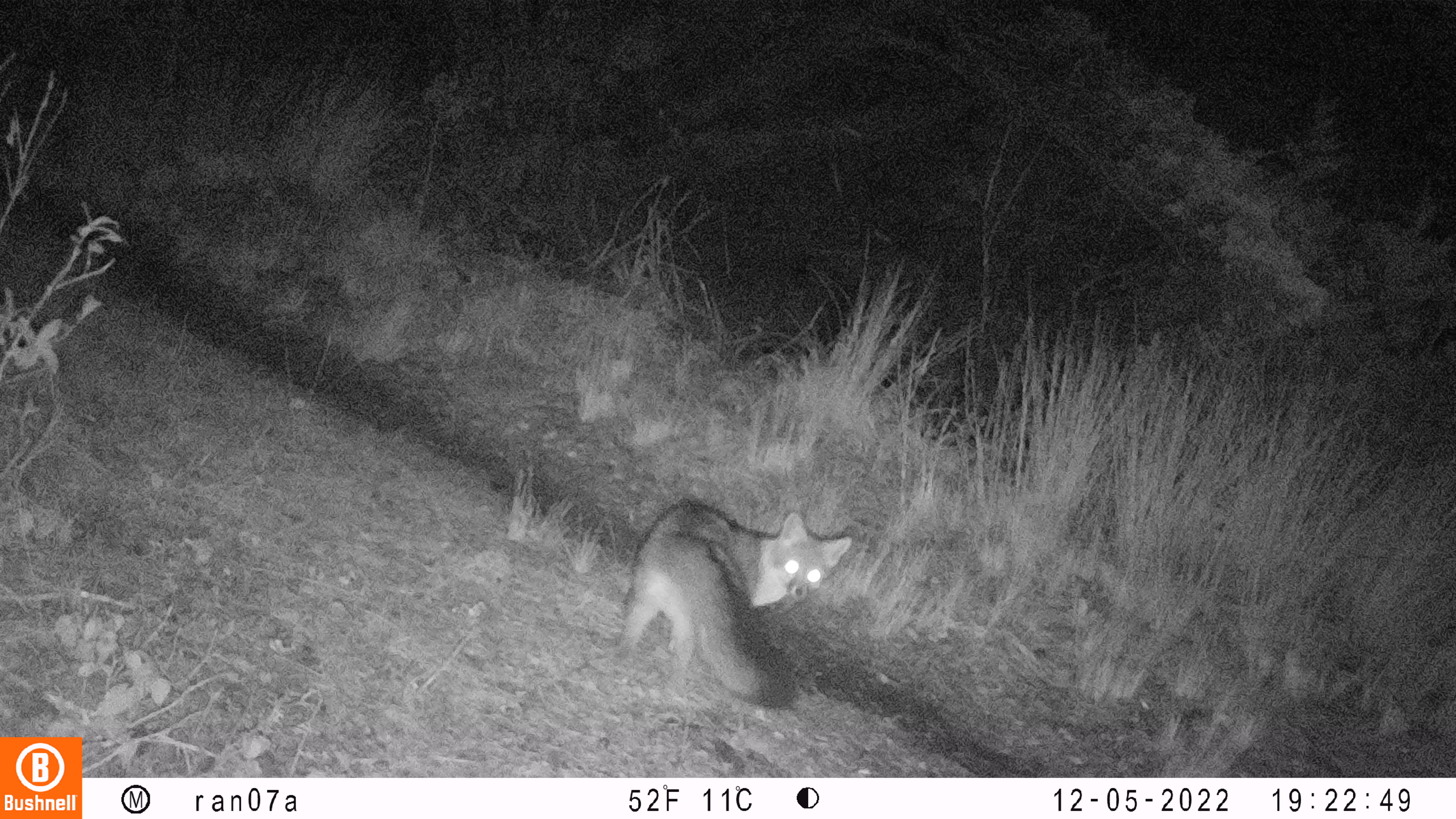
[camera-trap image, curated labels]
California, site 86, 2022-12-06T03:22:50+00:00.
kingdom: Animalia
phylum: Chordata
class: Mammalia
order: Carnivora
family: Canidae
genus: Urocyon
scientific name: Urocyon cinereoargenteus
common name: gray fox